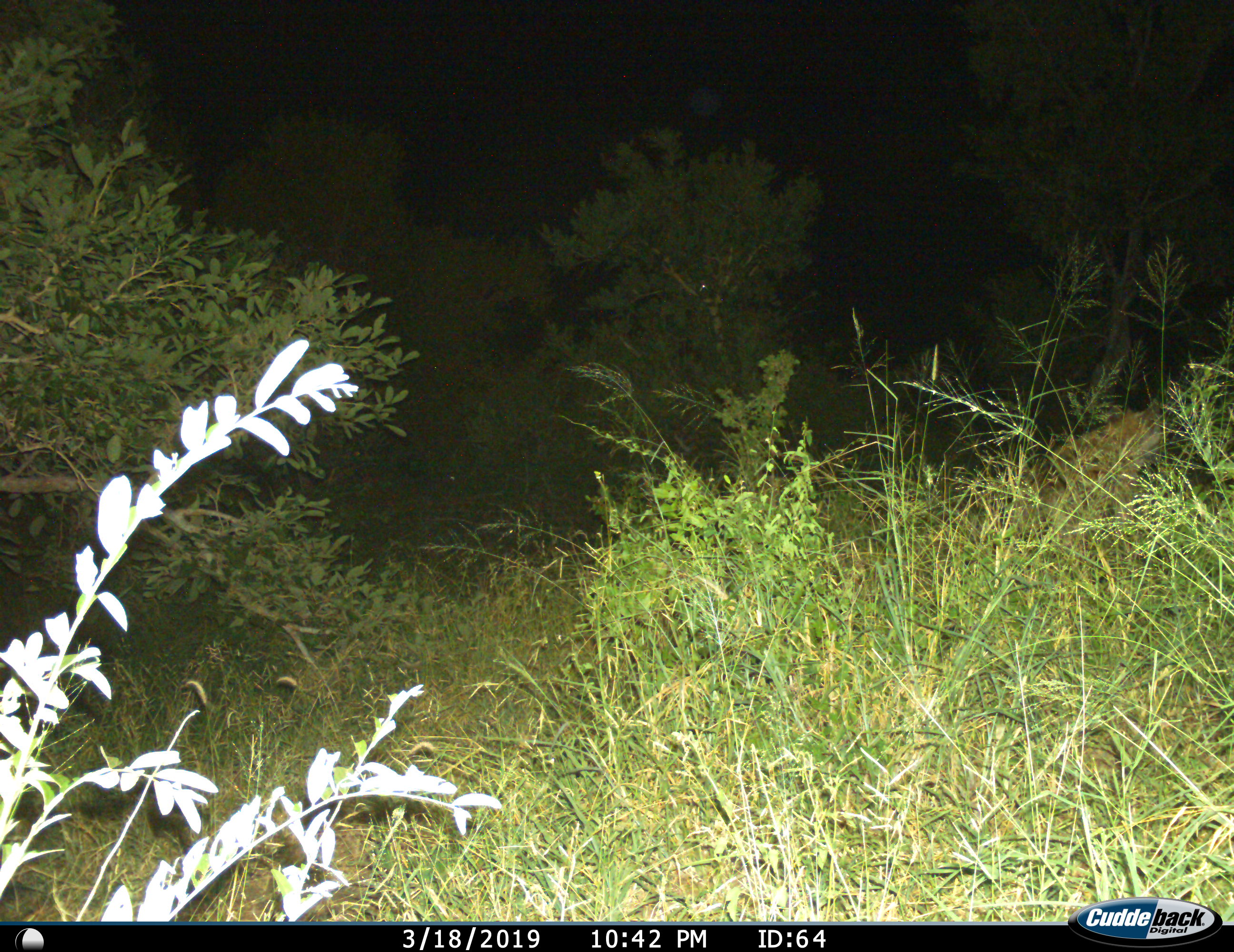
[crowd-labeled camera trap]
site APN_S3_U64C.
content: unidentified animal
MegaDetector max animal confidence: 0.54